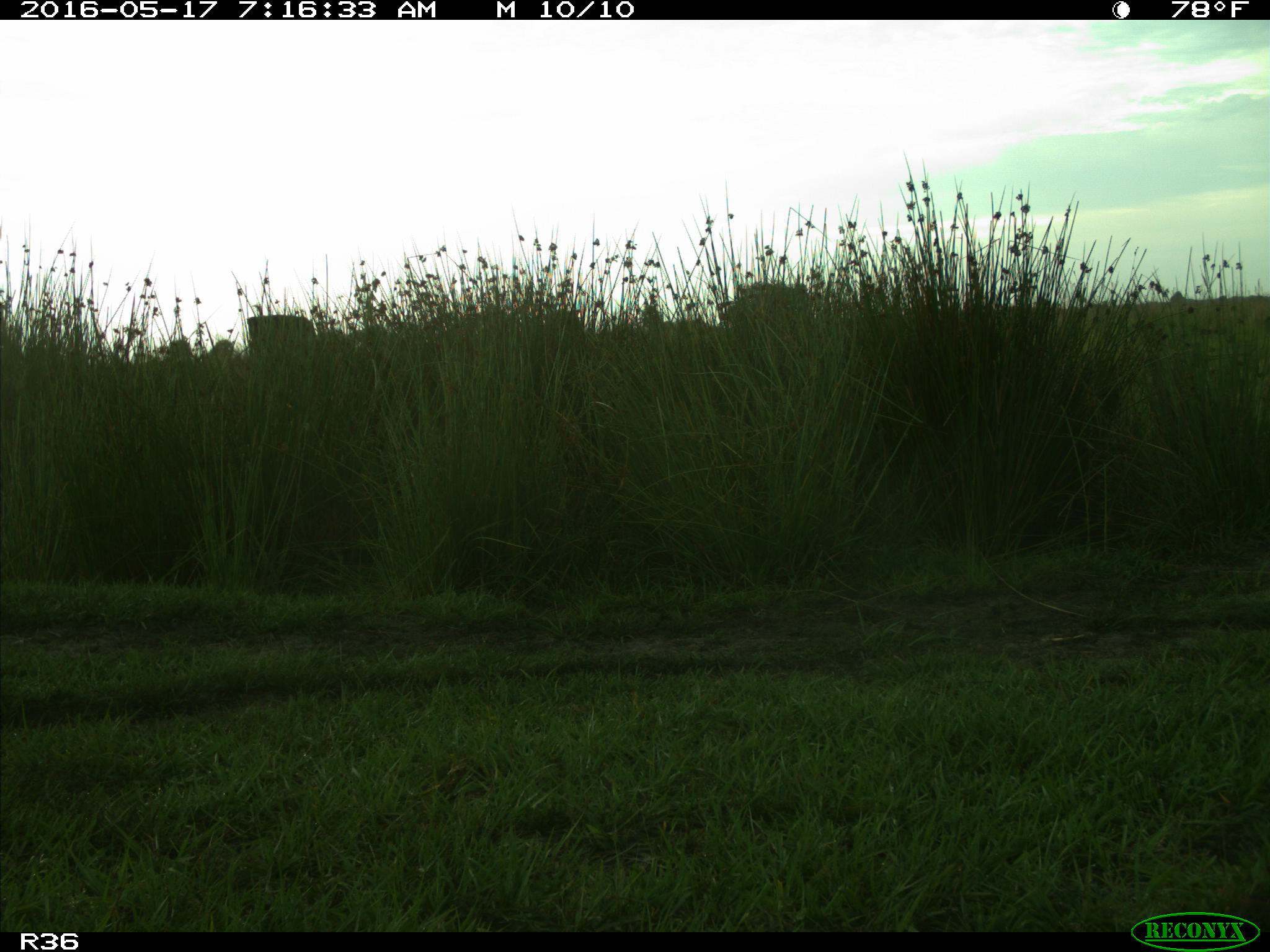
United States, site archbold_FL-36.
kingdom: Animalia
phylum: Chordata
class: Mammalia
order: Artiodactyla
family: Bovidae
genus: Bos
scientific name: Bos taurus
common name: domestic cow